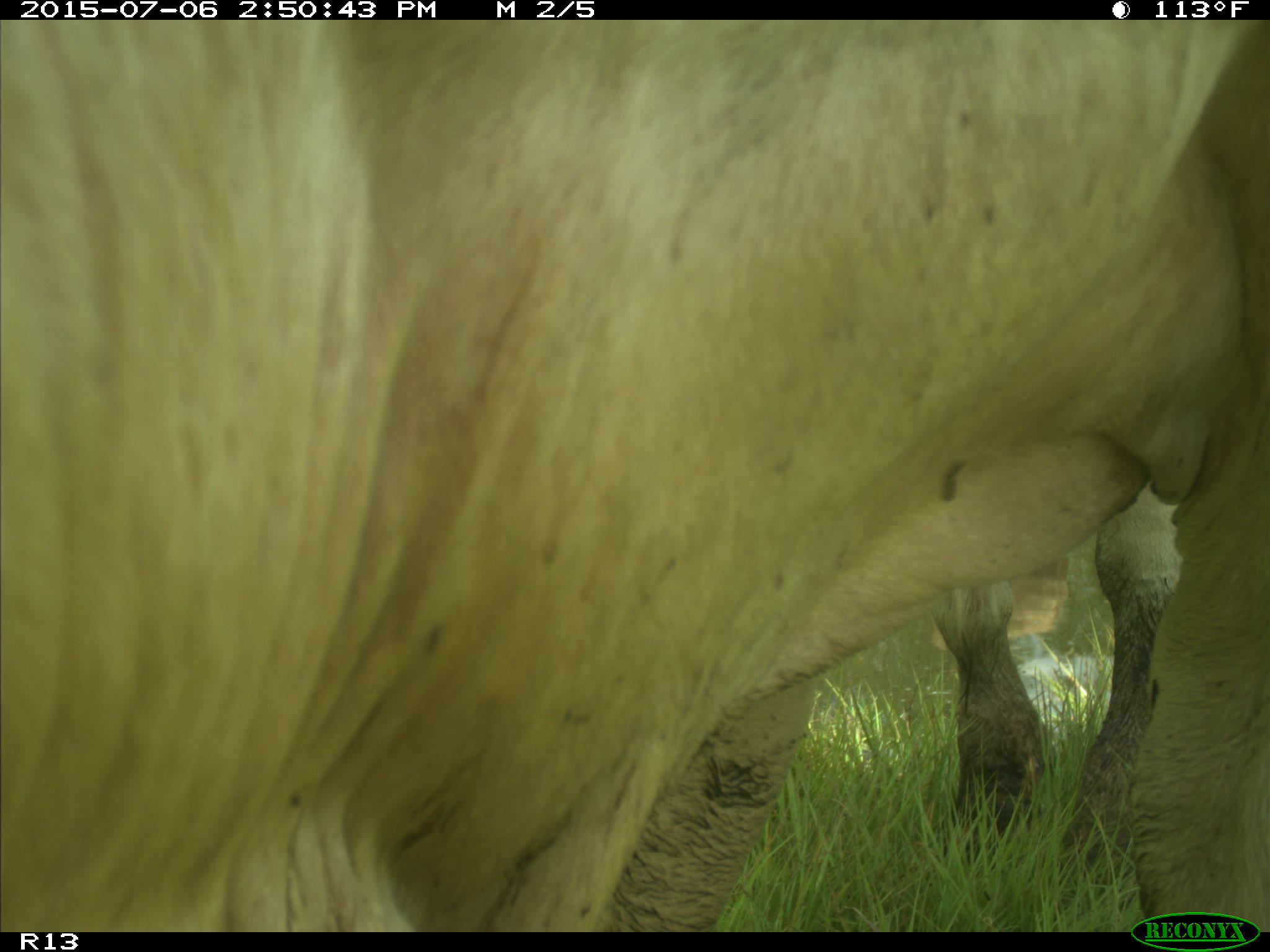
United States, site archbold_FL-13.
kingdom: Animalia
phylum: Chordata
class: Mammalia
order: Artiodactyla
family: Bovidae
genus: Bos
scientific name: Bos taurus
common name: domestic cow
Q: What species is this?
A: Bos taurus (domestic cow).